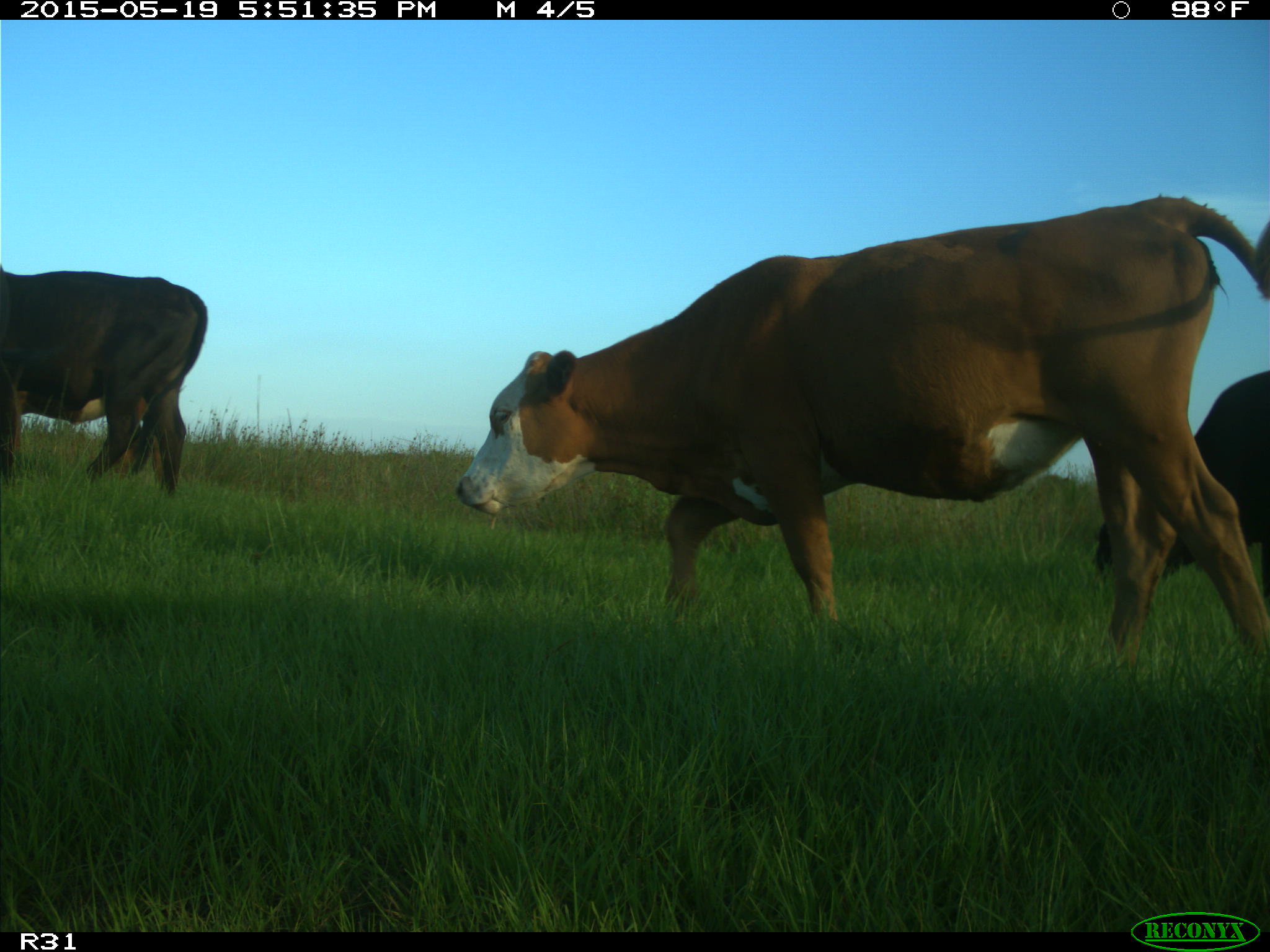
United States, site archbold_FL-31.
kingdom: Animalia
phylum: Chordata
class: Mammalia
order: Artiodactyla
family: Bovidae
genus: Bos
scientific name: Bos taurus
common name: domestic cow